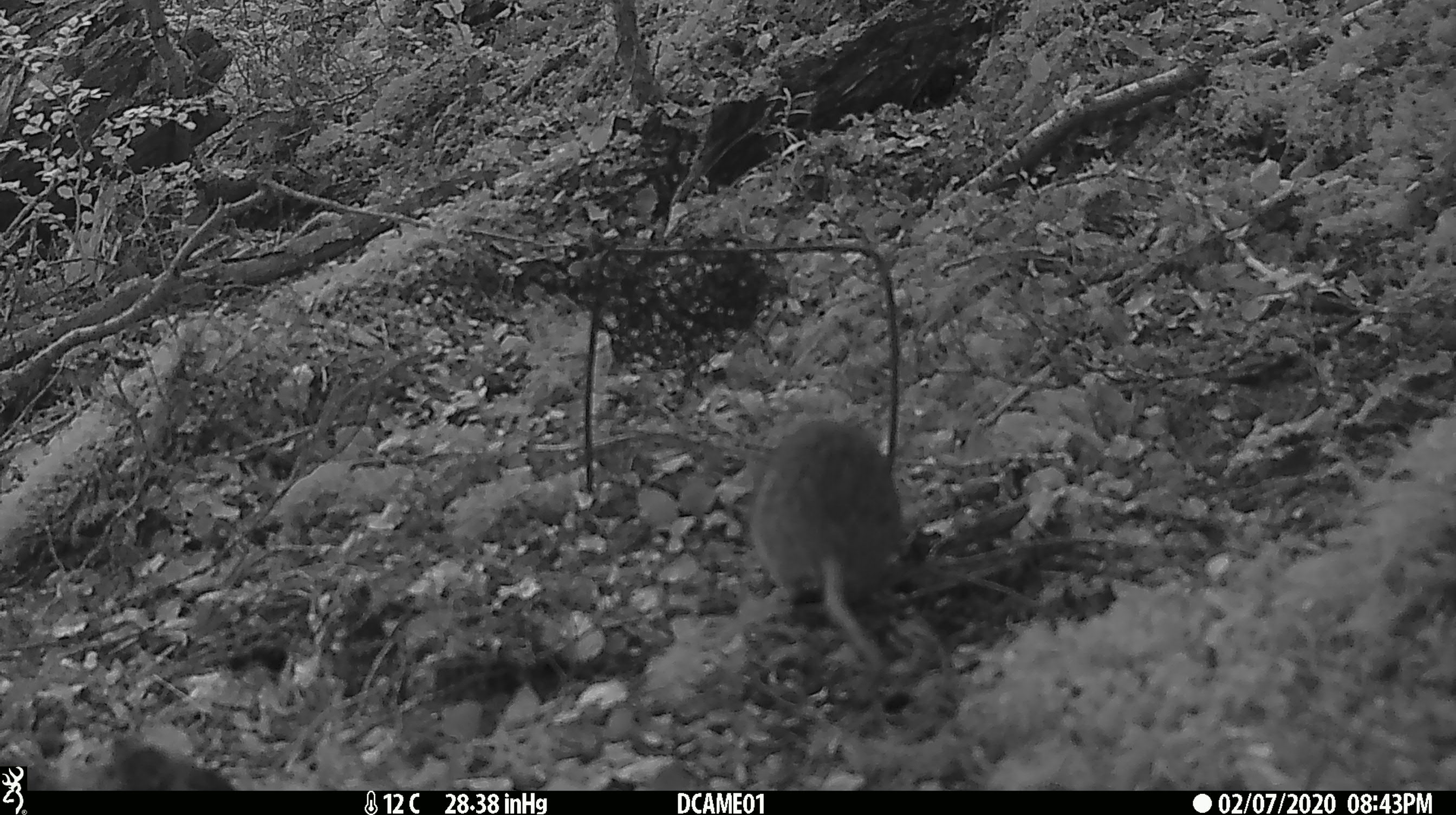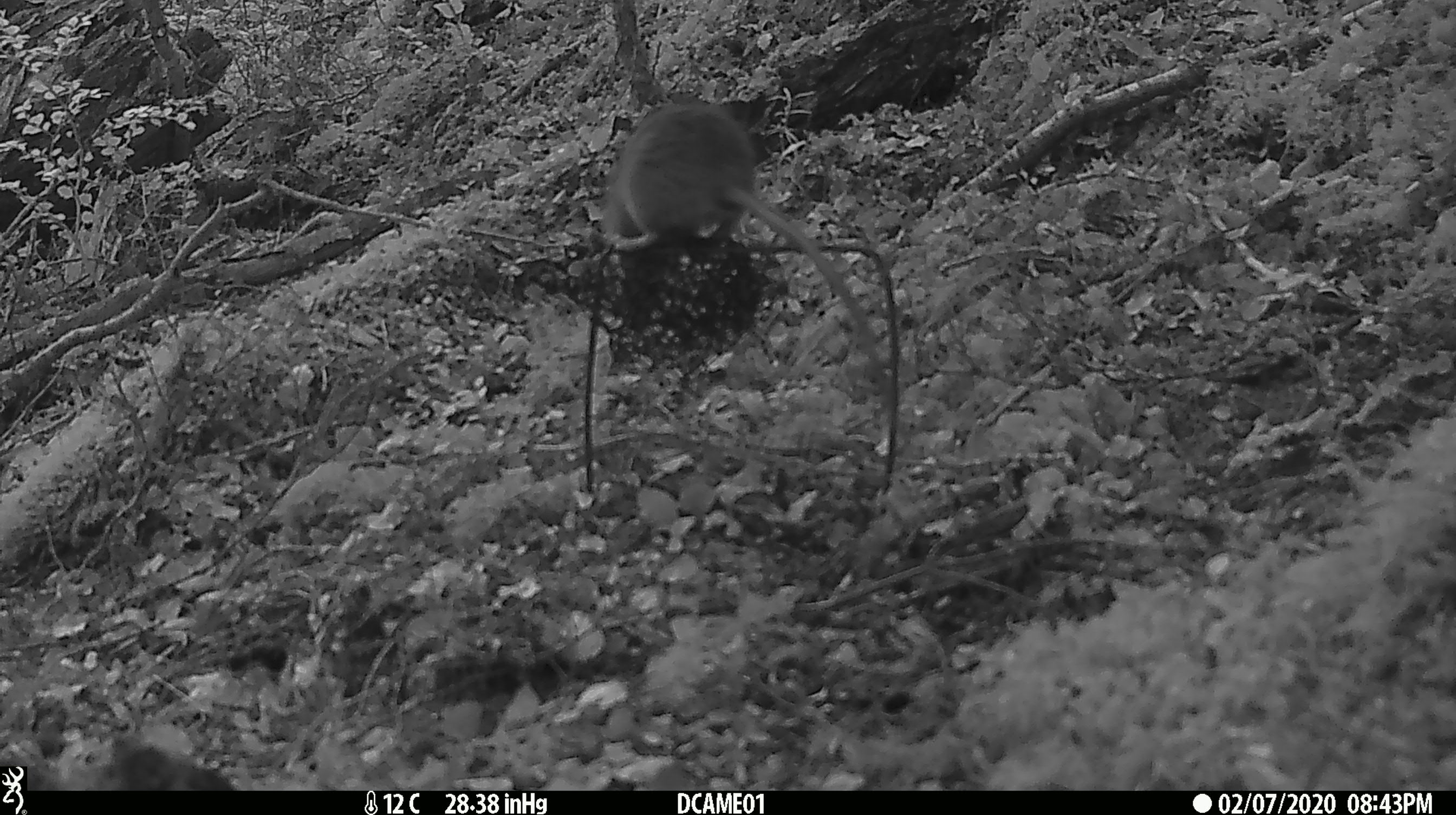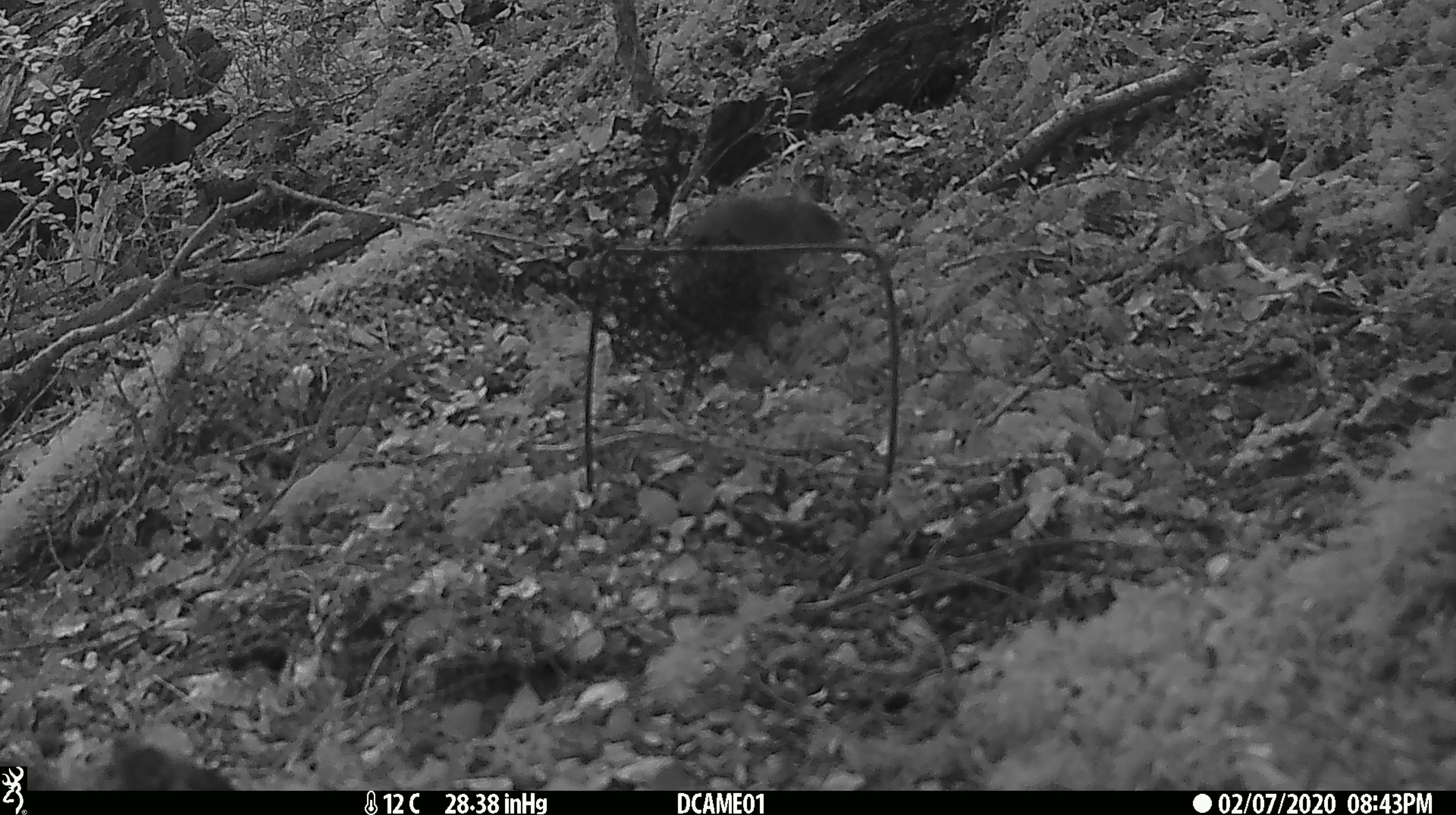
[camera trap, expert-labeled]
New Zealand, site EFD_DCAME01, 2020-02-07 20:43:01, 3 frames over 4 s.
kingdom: Animalia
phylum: Chordata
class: Mammalia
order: Rodentia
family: Muridae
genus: Rattus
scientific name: Rattus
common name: rat